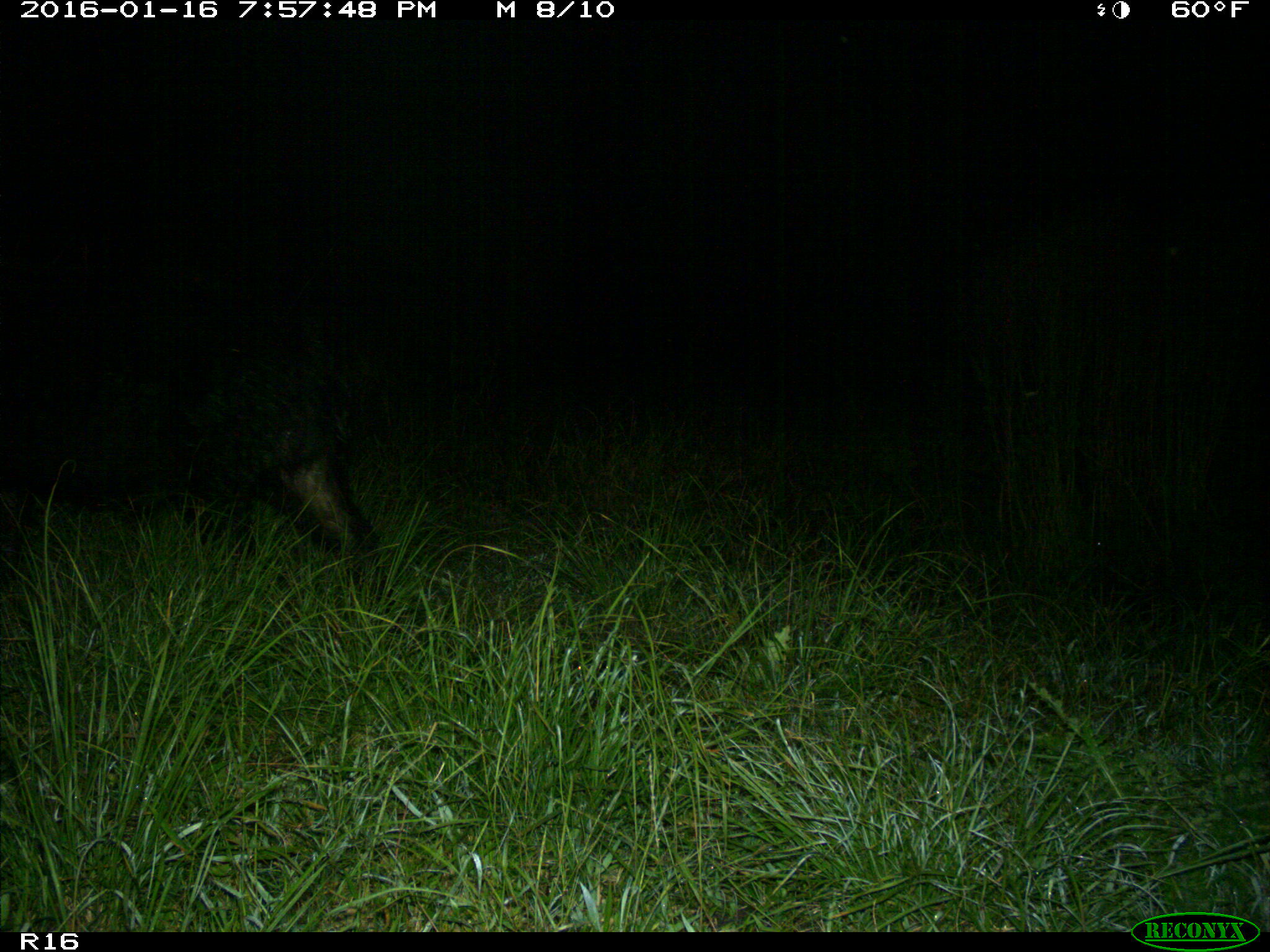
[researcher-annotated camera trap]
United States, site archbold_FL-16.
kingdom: Animalia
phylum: Chordata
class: Mammalia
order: Artiodactyla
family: Suidae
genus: Sus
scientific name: Sus scrofa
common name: wild boar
Sus scrofa (wild boar).